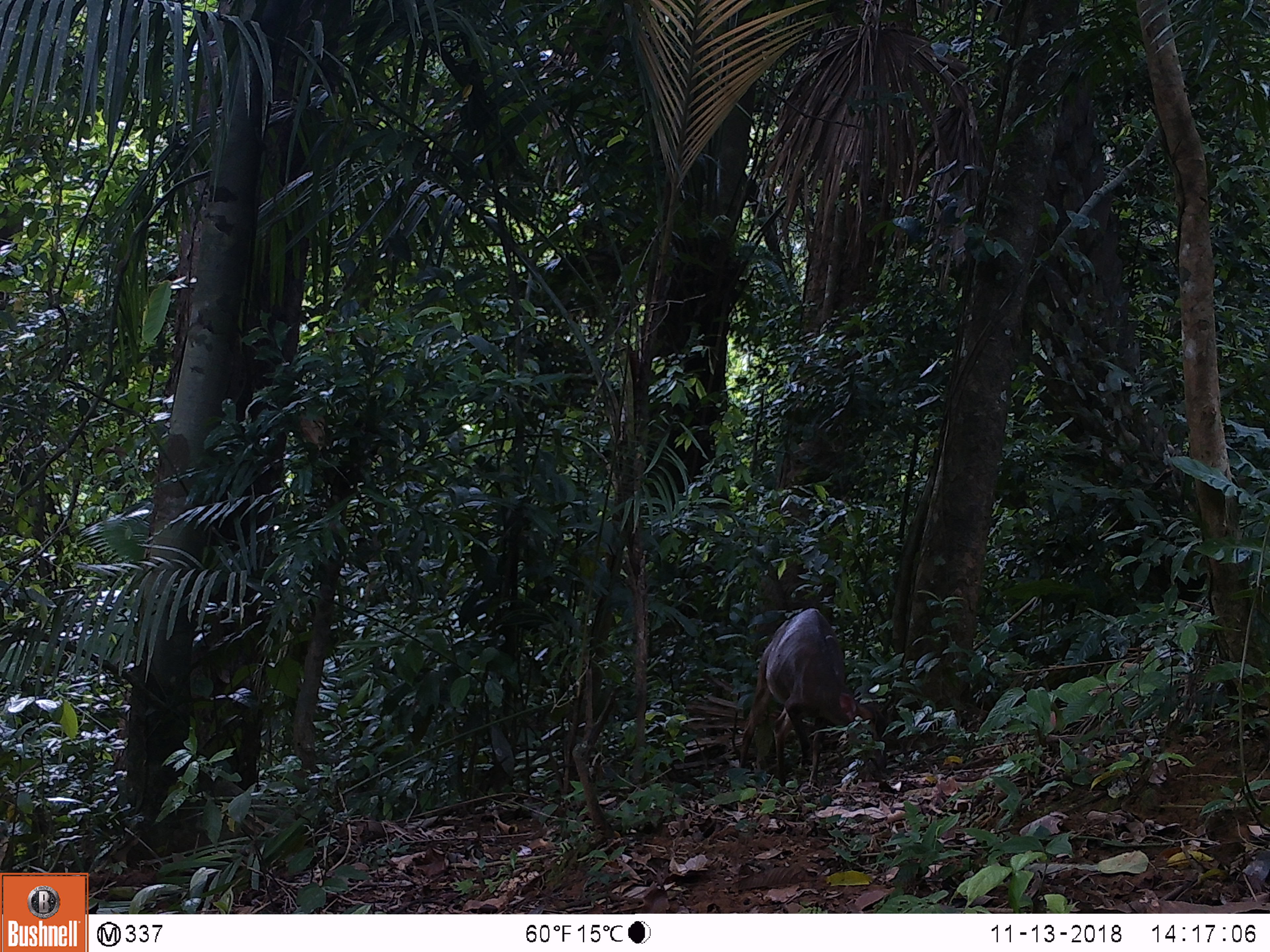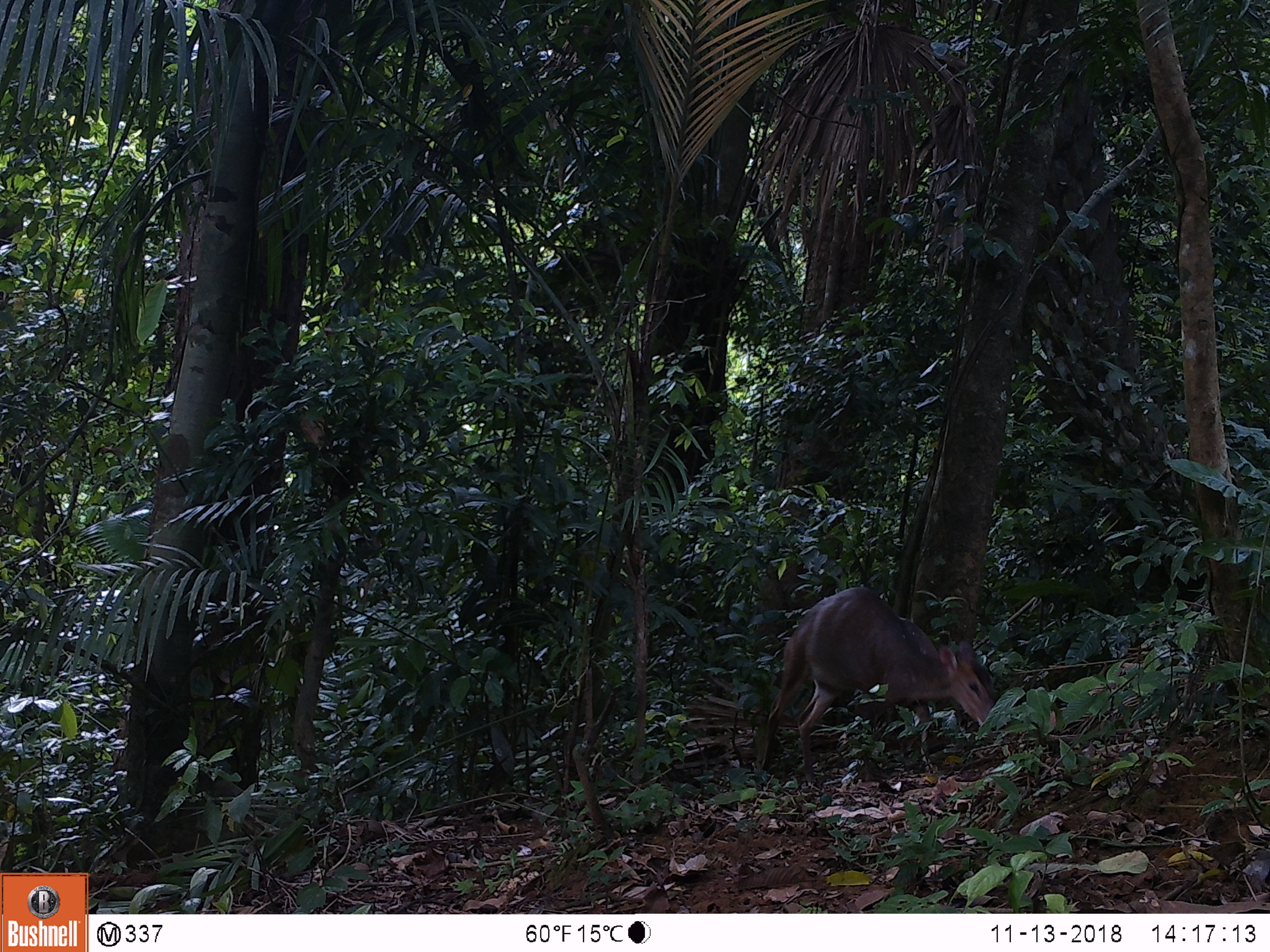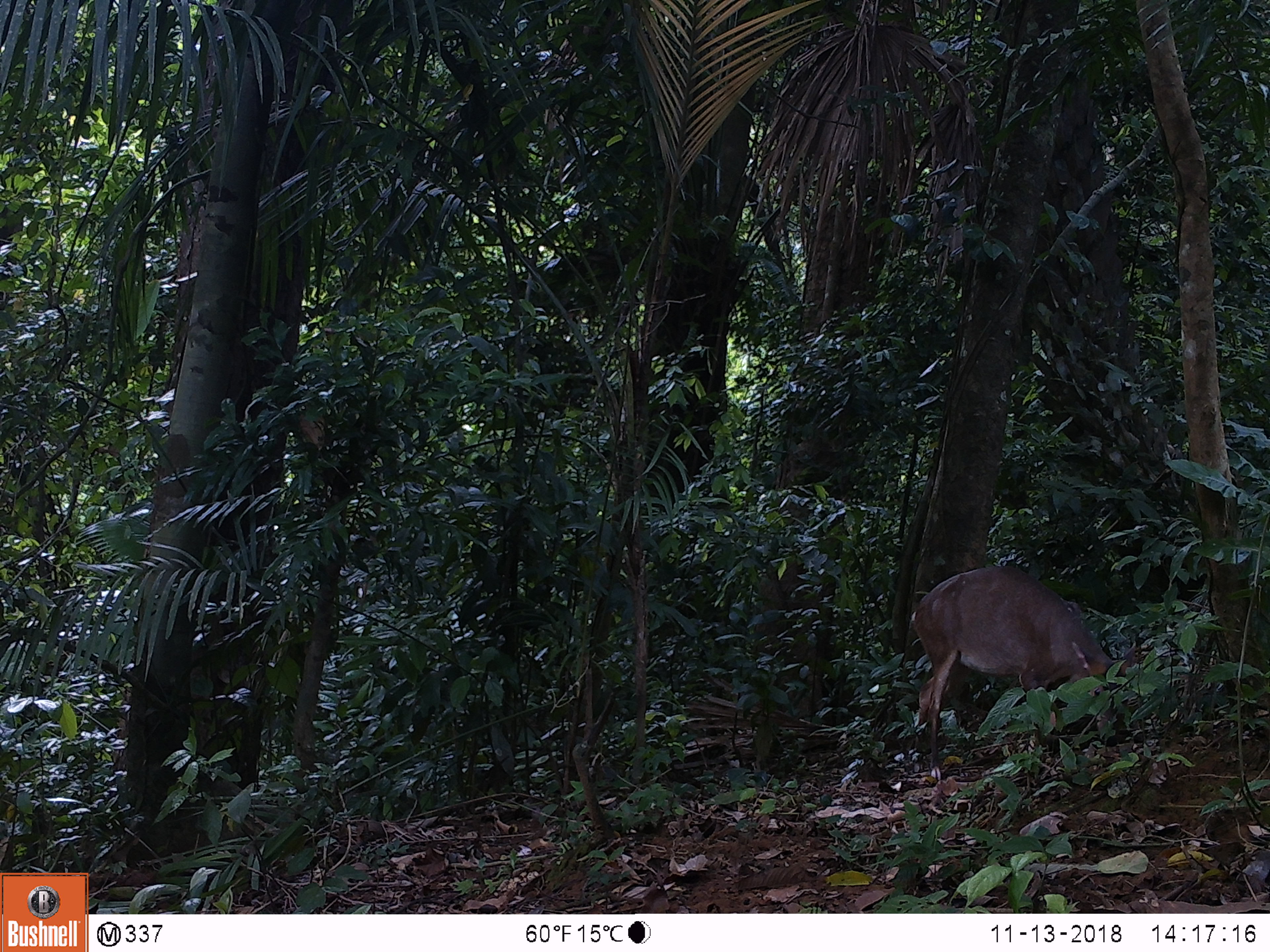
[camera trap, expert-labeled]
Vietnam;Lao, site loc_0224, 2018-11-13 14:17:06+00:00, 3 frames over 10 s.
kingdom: Animalia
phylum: Chordata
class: Mammalia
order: Artiodactyla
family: Cervidae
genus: Muntiacus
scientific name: Muntiacus vuquangensis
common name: large-antlered muntjac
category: large antlered muntjac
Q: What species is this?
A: Large antlered muntjac (large-antlered muntjac) (Muntiacus vuquangensis).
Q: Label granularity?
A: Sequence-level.